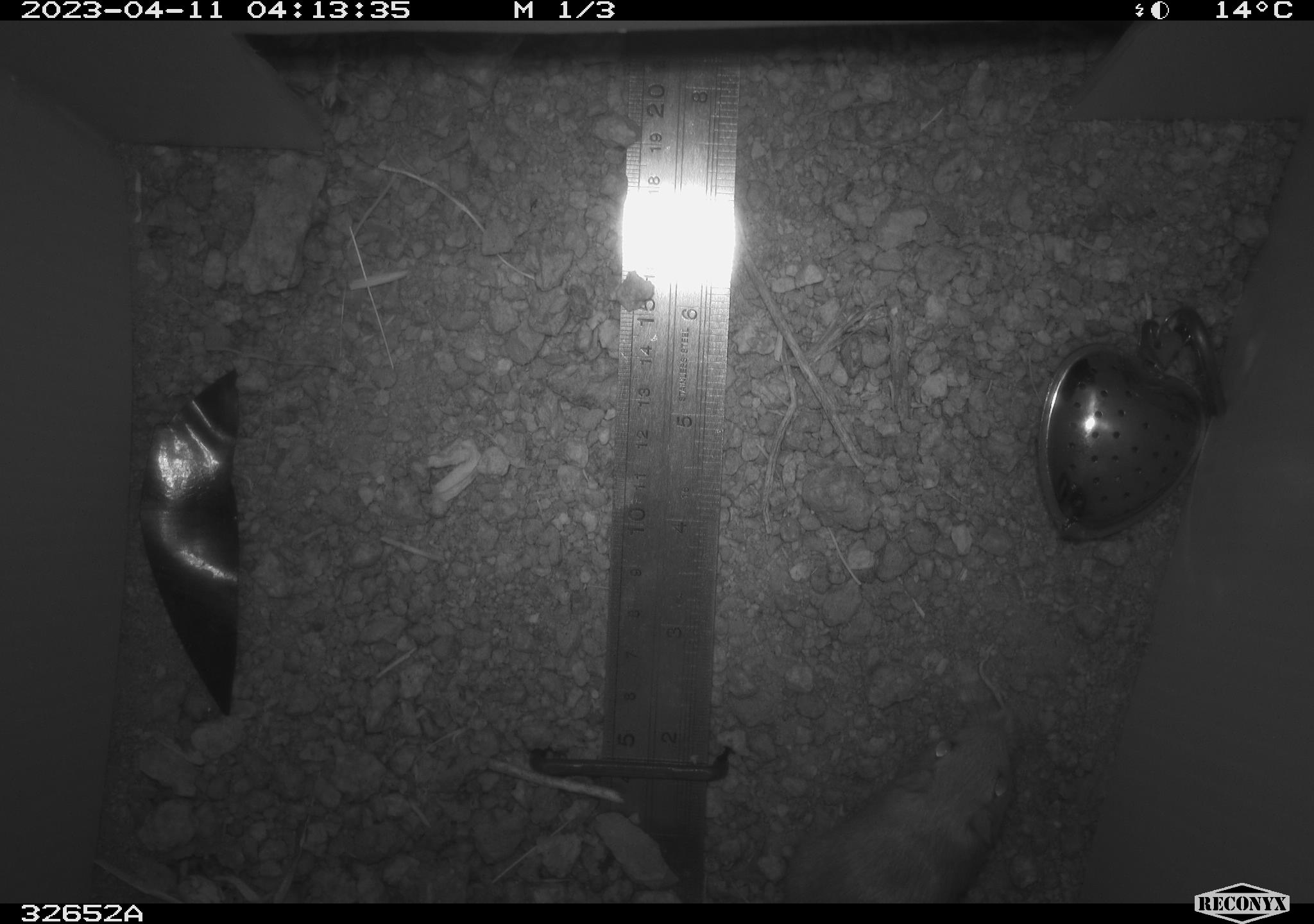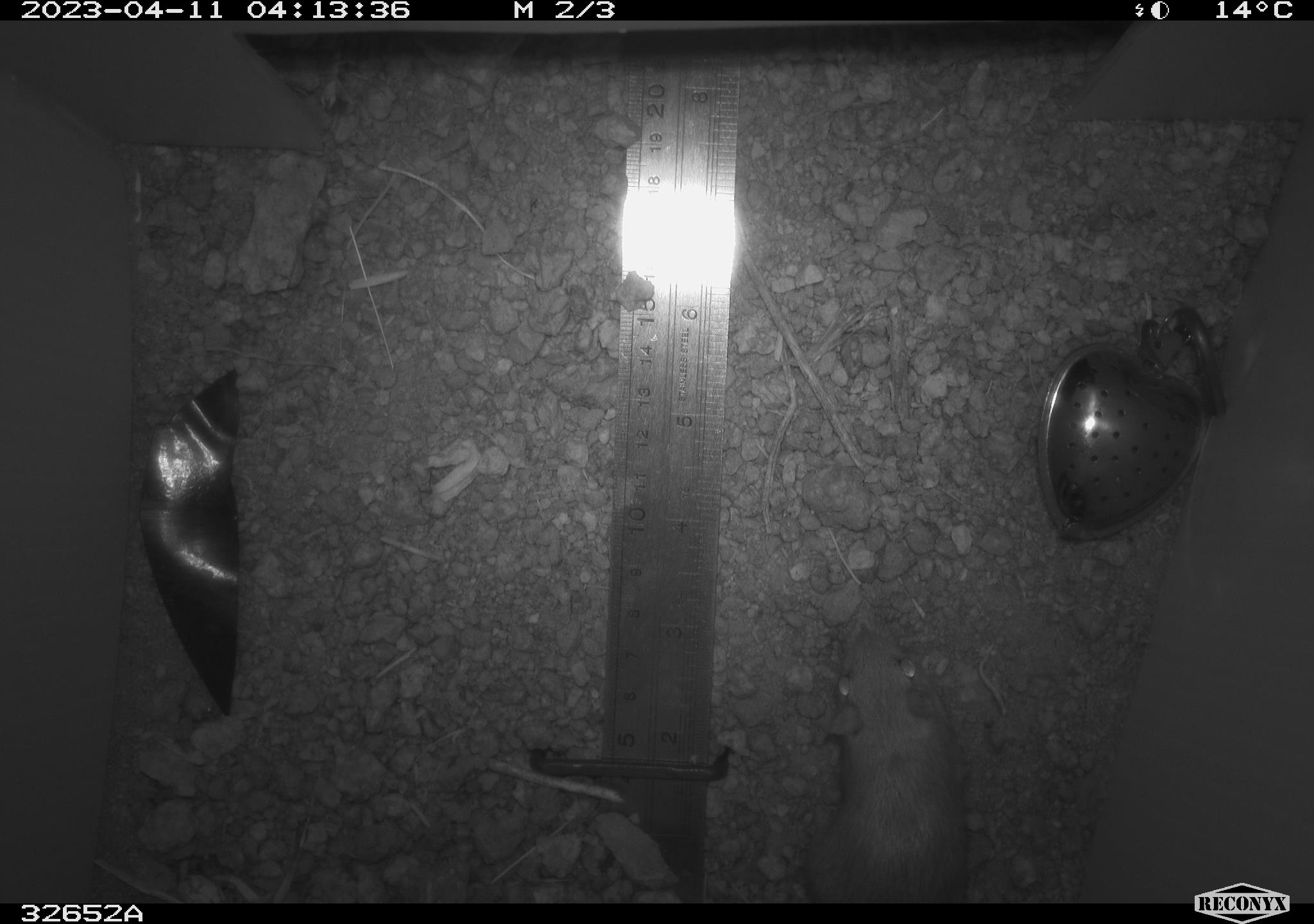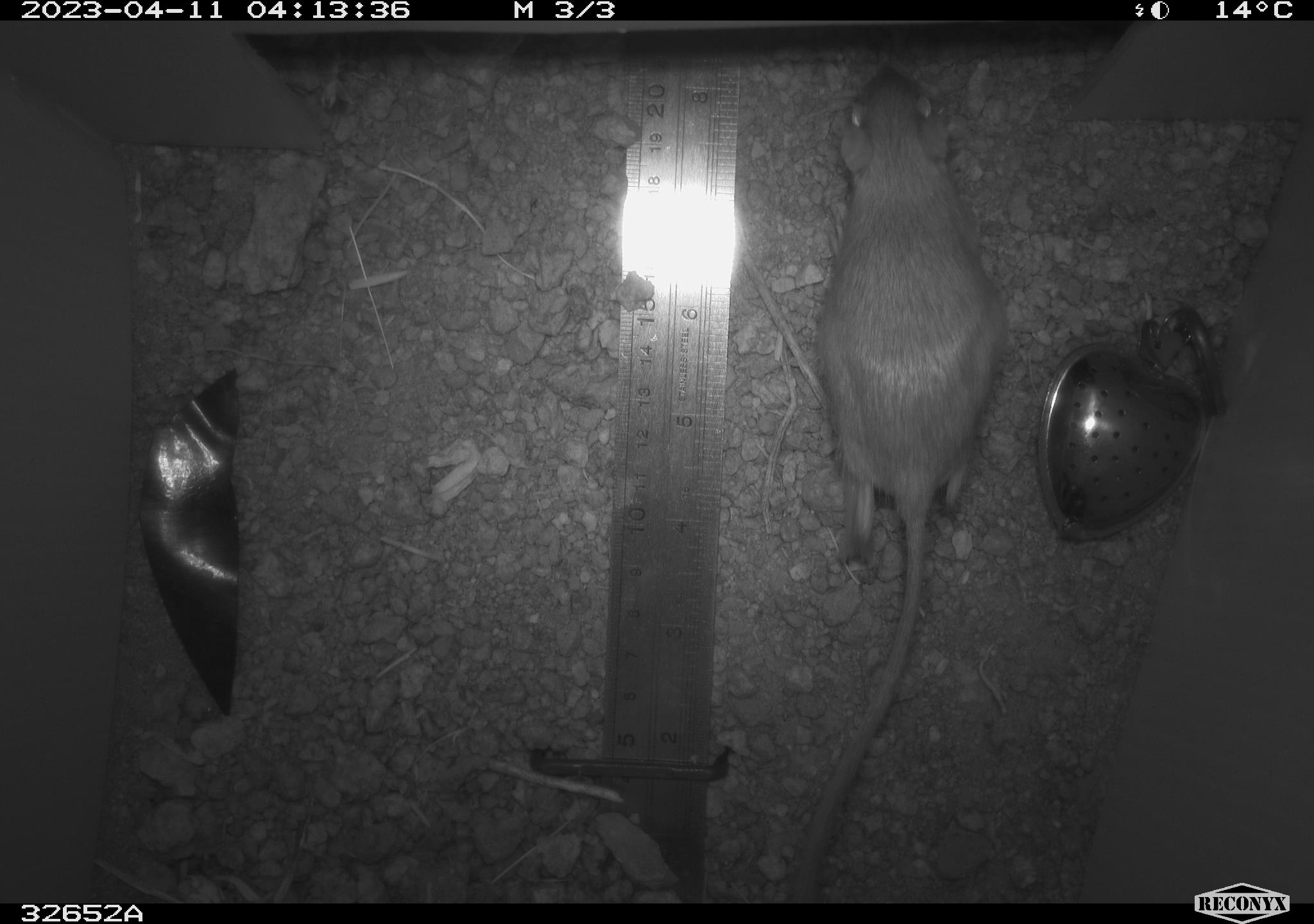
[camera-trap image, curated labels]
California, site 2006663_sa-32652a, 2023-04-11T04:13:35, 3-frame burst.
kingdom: Animalia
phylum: Chordata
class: Mammalia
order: Rodentia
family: Heteromyidae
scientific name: Heteromyidae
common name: kangaroo rats and pocket mice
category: heteromyidae family